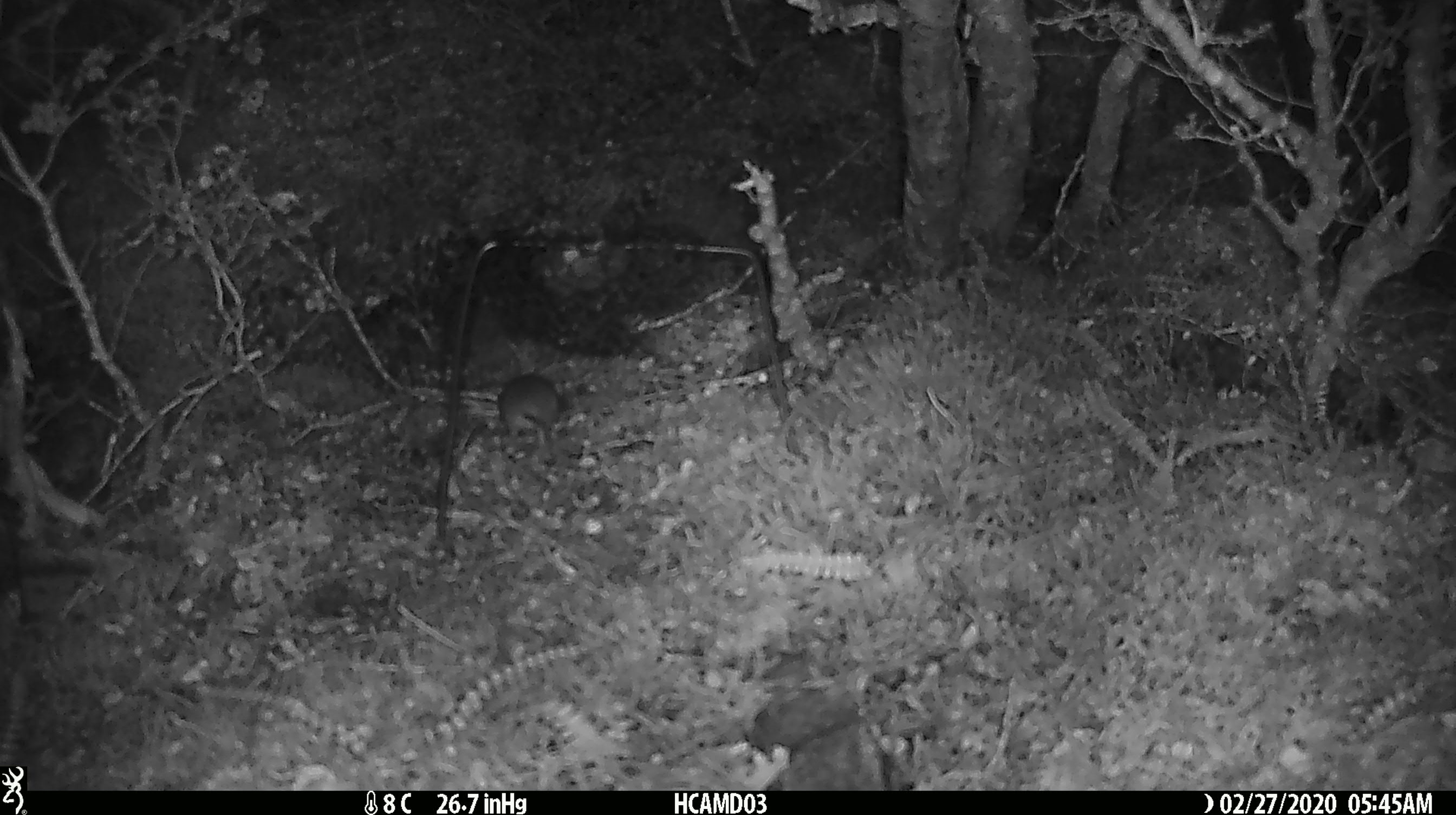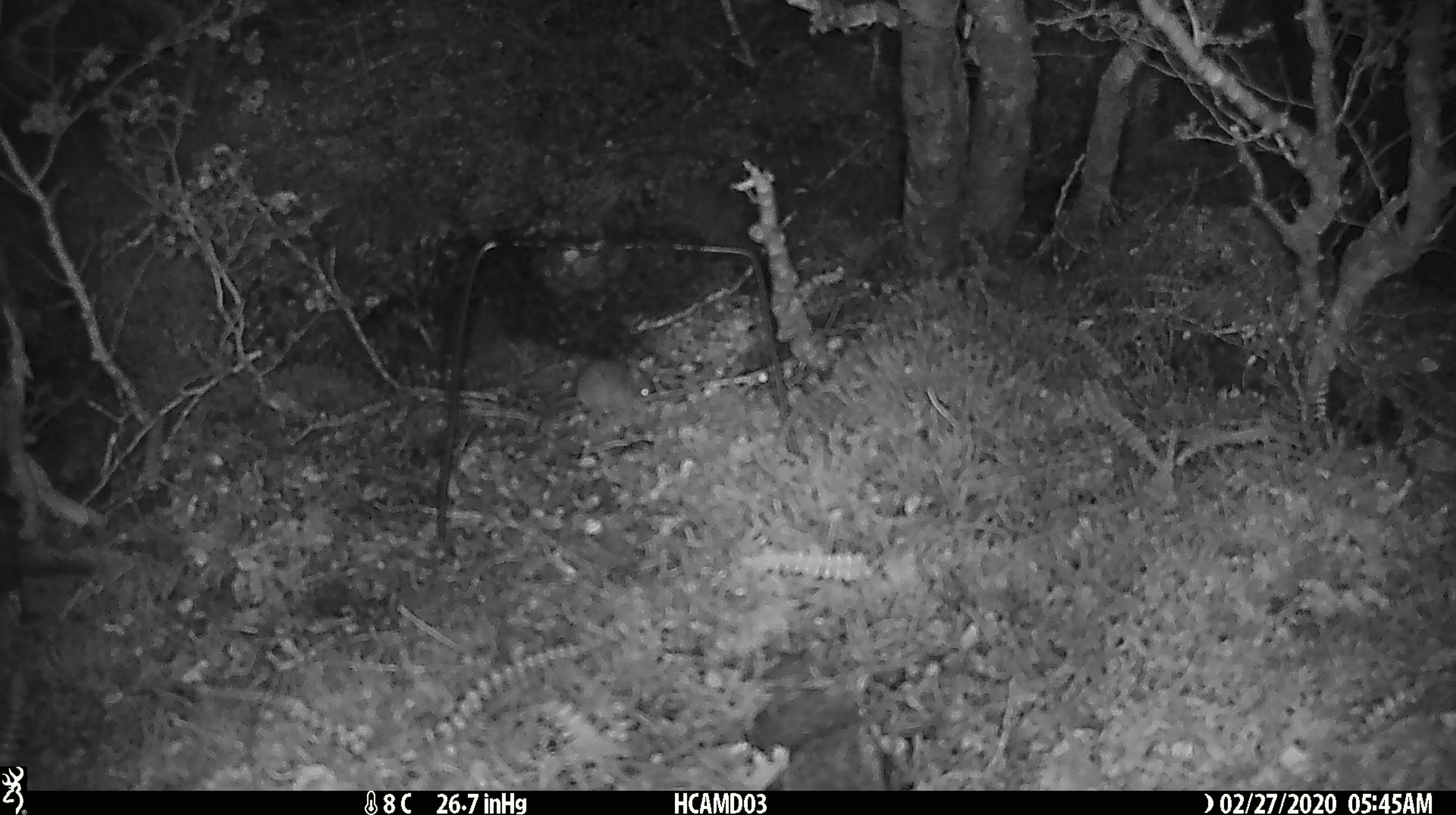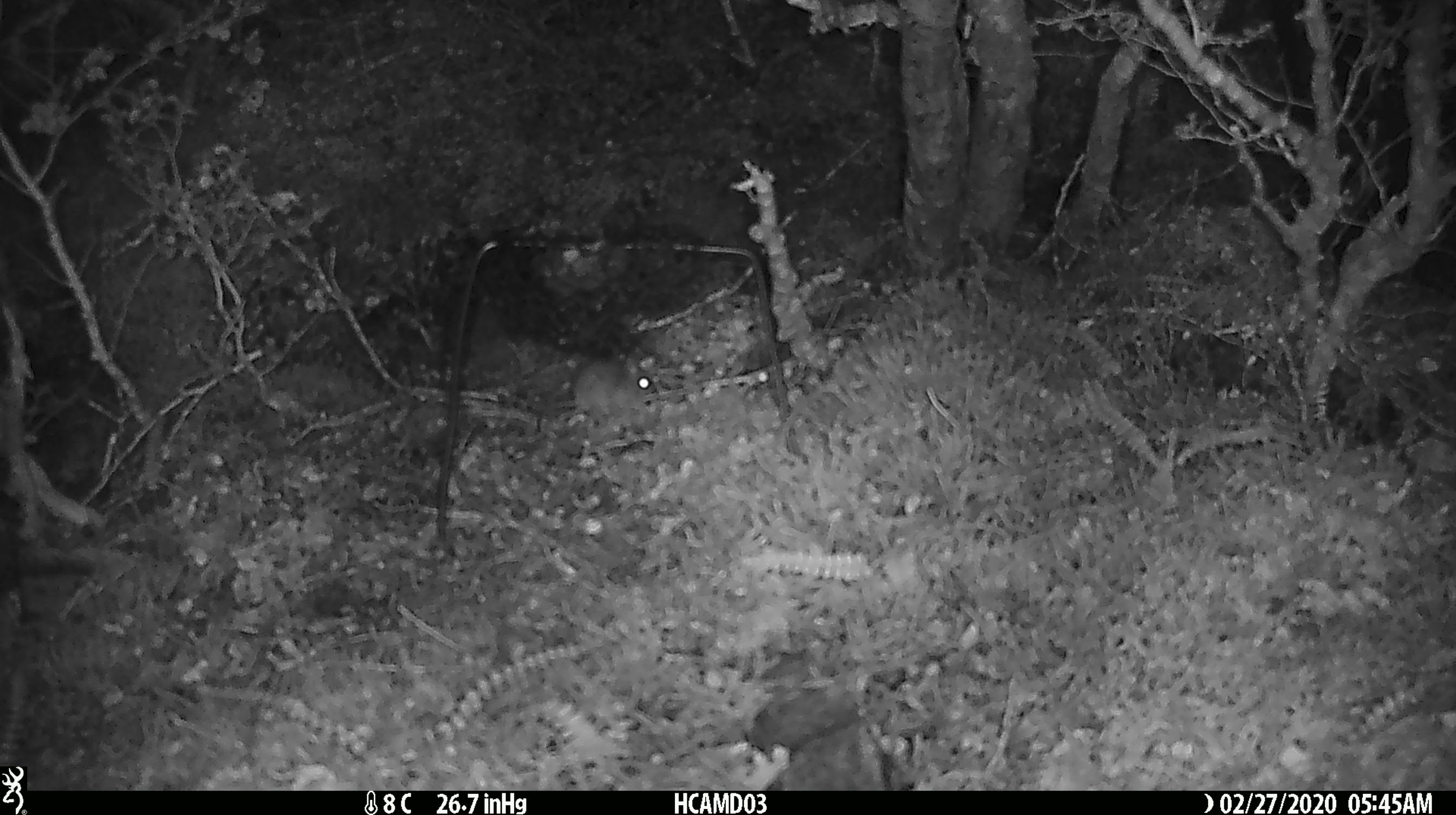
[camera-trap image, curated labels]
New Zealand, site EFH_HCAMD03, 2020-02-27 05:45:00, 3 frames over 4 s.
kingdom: Animalia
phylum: Chordata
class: Mammalia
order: Rodentia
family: Muridae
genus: Mus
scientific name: Mus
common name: mouse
Mouse (Mus).